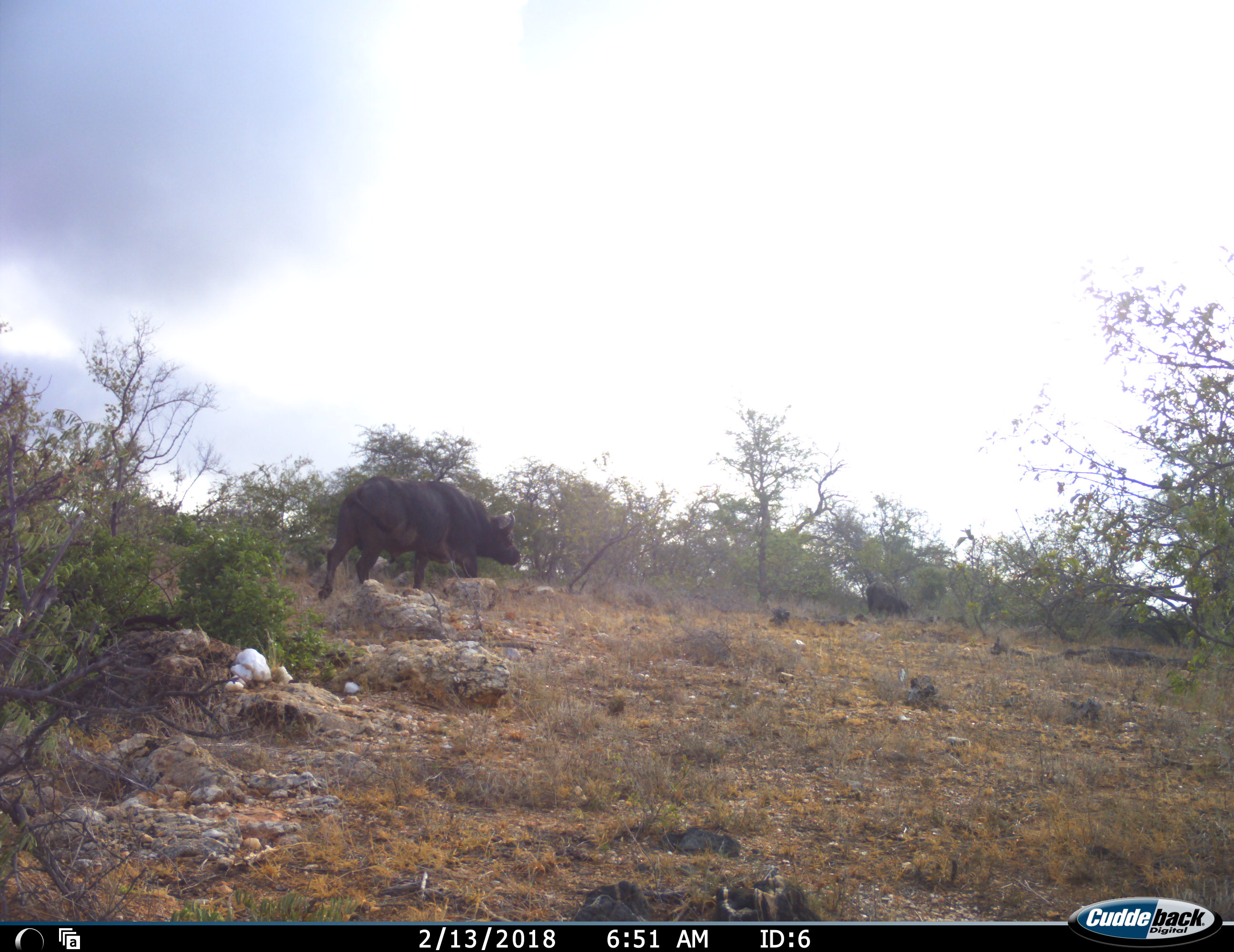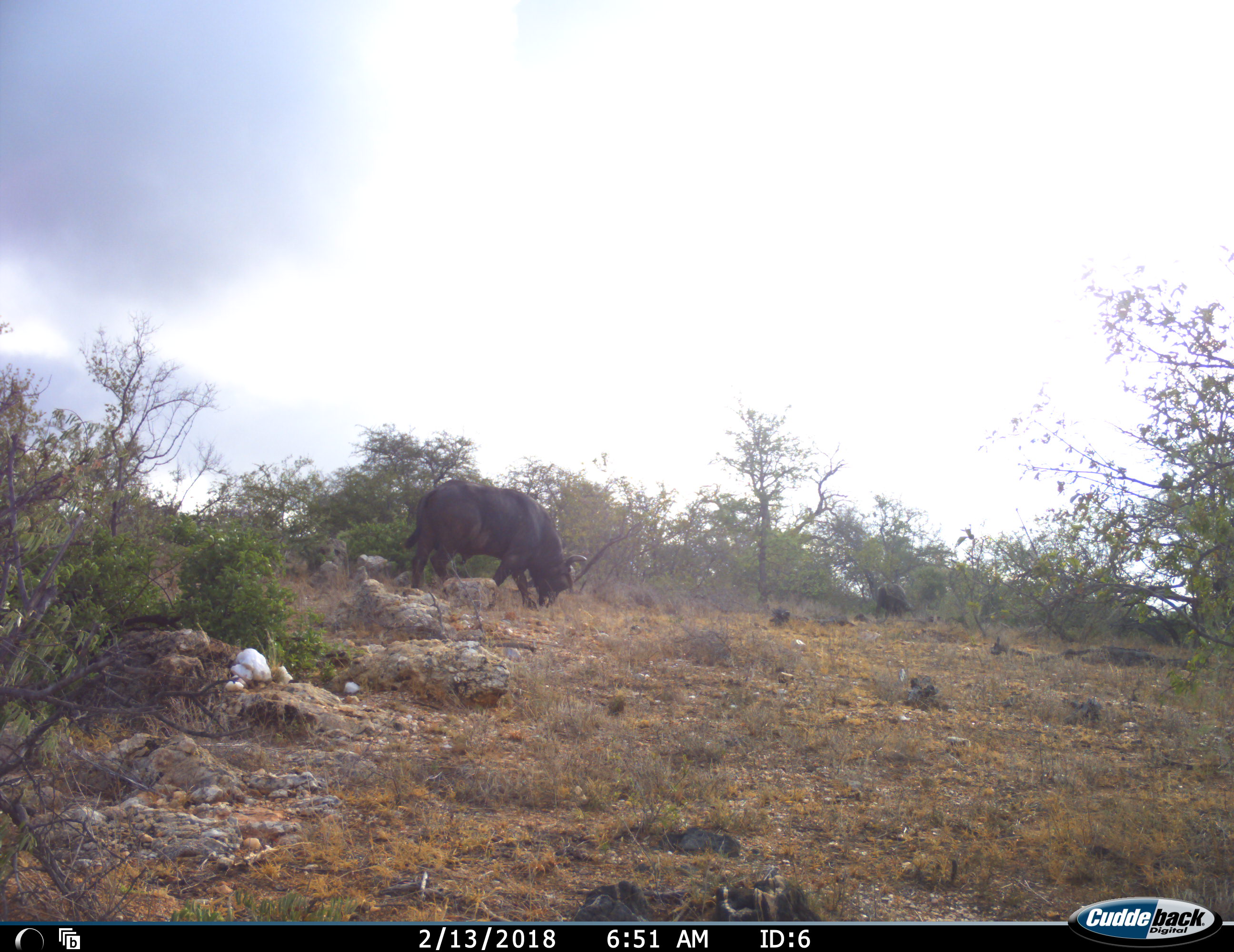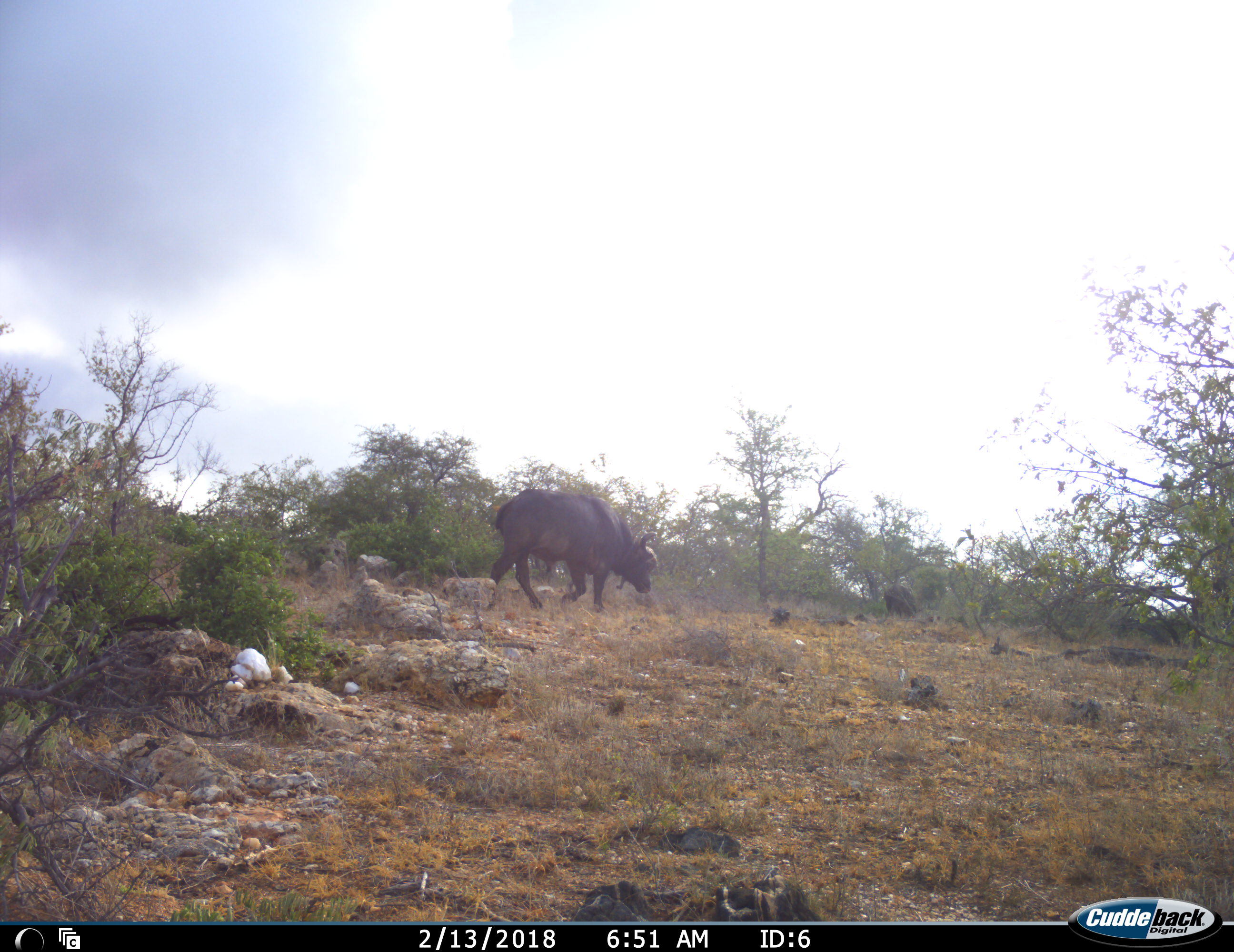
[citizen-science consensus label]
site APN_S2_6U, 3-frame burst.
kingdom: Animalia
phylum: Chordata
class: Mammalia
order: Artiodactyla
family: Bovidae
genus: Syncerus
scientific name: Syncerus caffer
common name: african buffalo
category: buffalo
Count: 2.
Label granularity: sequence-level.